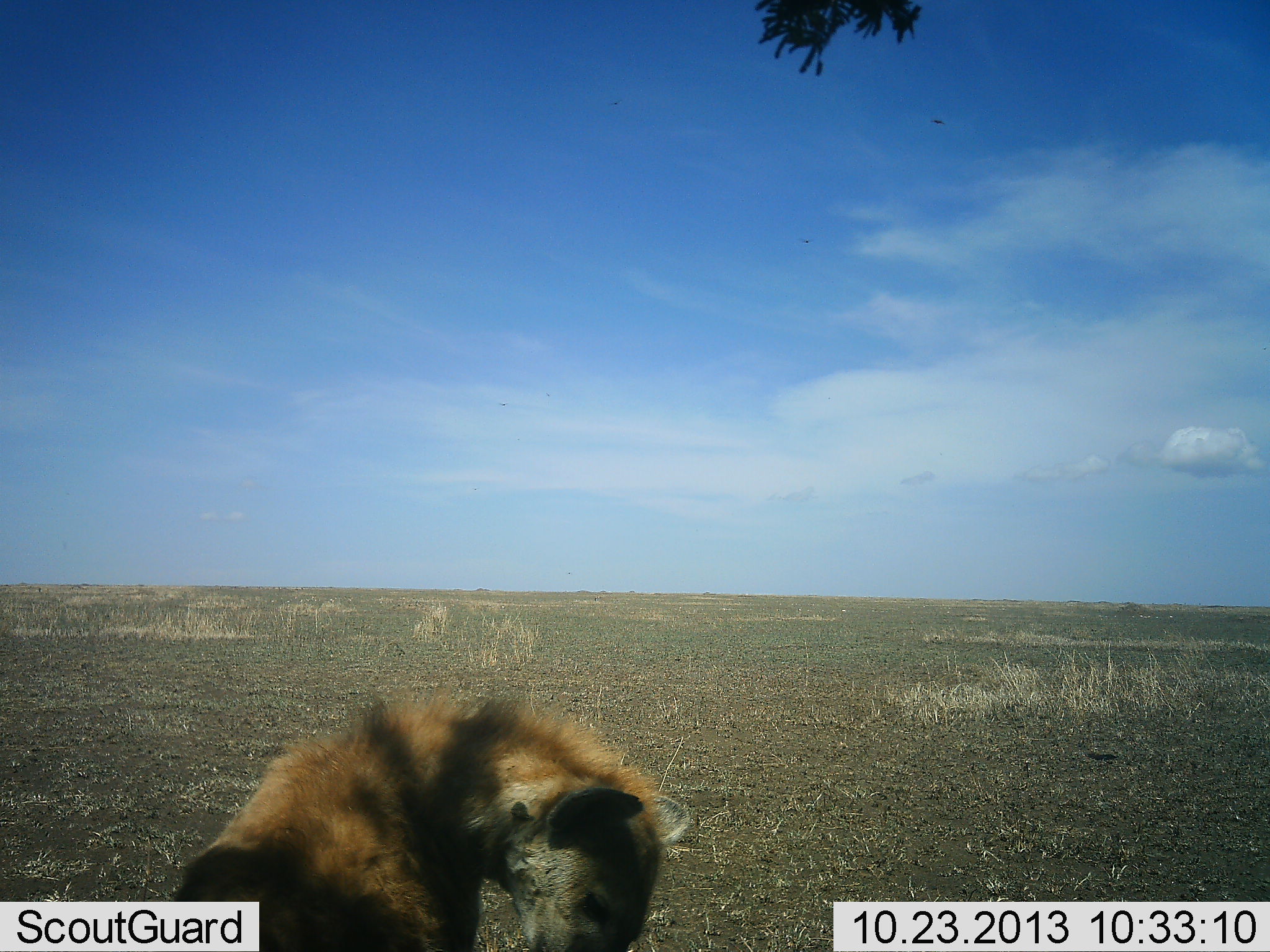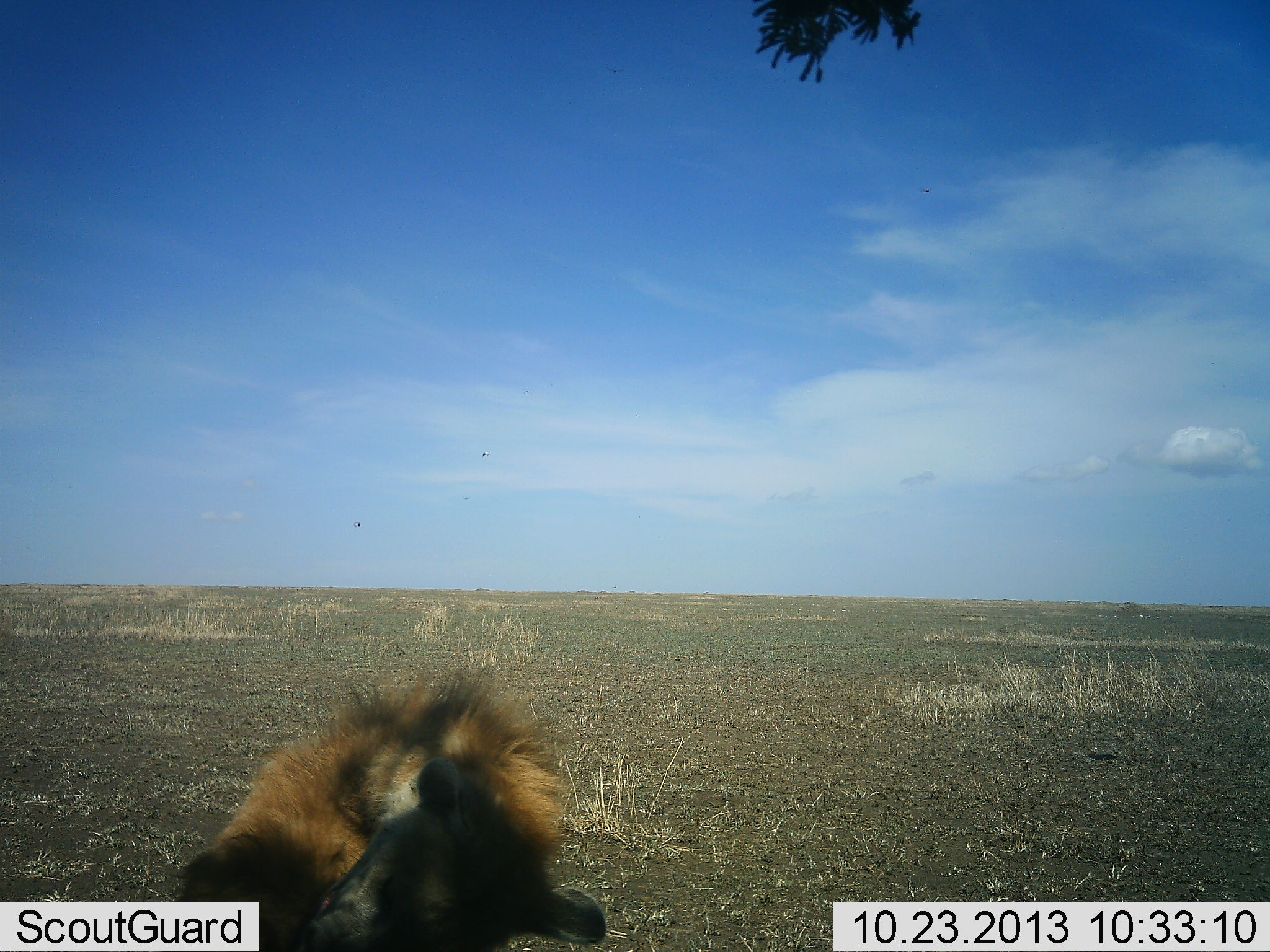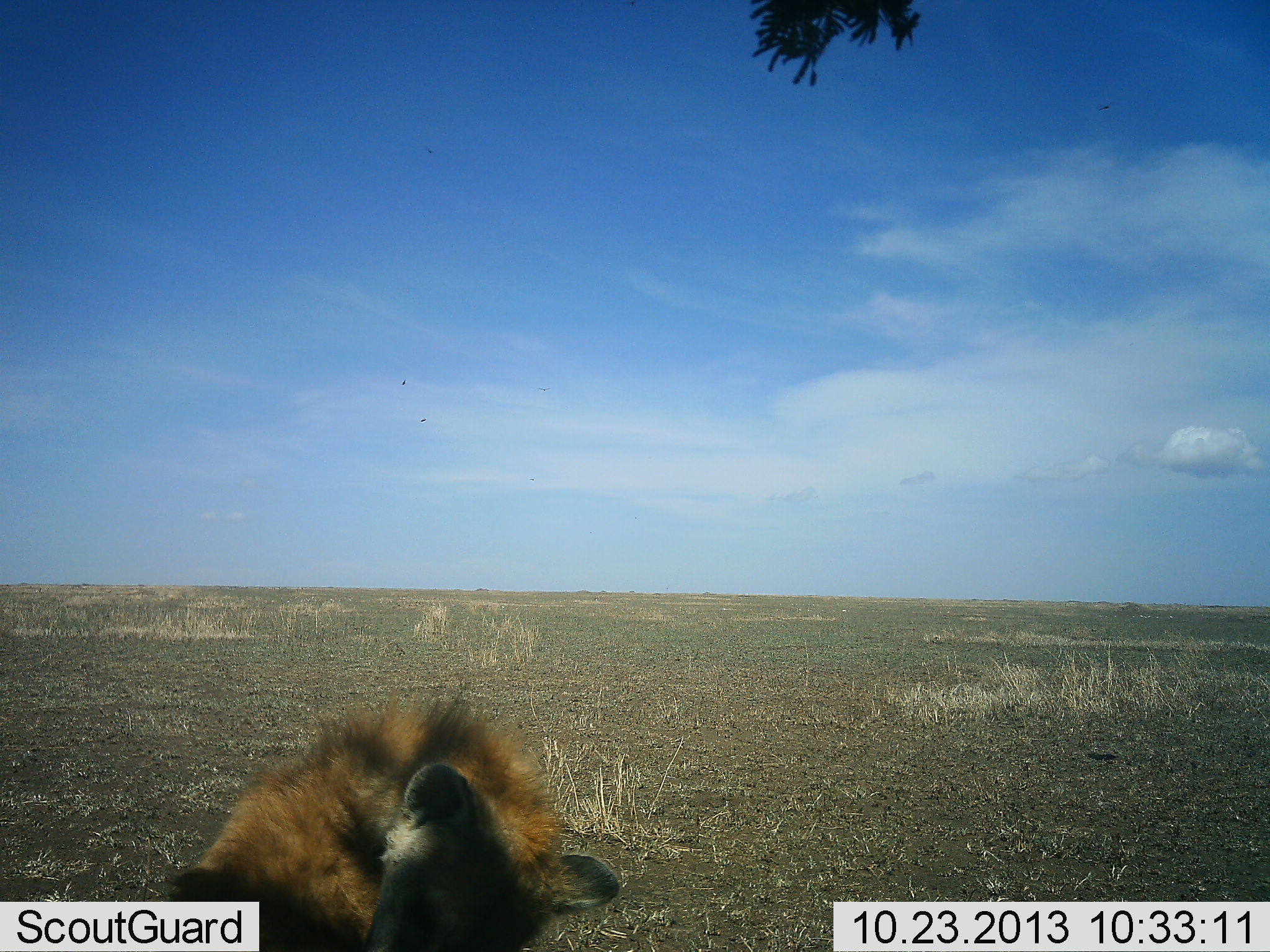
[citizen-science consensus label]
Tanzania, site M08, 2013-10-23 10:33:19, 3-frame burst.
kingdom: Animalia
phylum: Chordata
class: Mammalia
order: Carnivora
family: Hyaenidae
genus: Crocuta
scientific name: Crocuta crocuta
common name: spotted hyena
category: hyenaspotted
Hyenaspotted (spotted hyena) (Crocuta crocuta), count 1. Behavior (volunteer vote fractions): standing 36%, resting 64%, moving 0%, interacting 0%. Young present (vote fraction): 0%. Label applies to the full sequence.